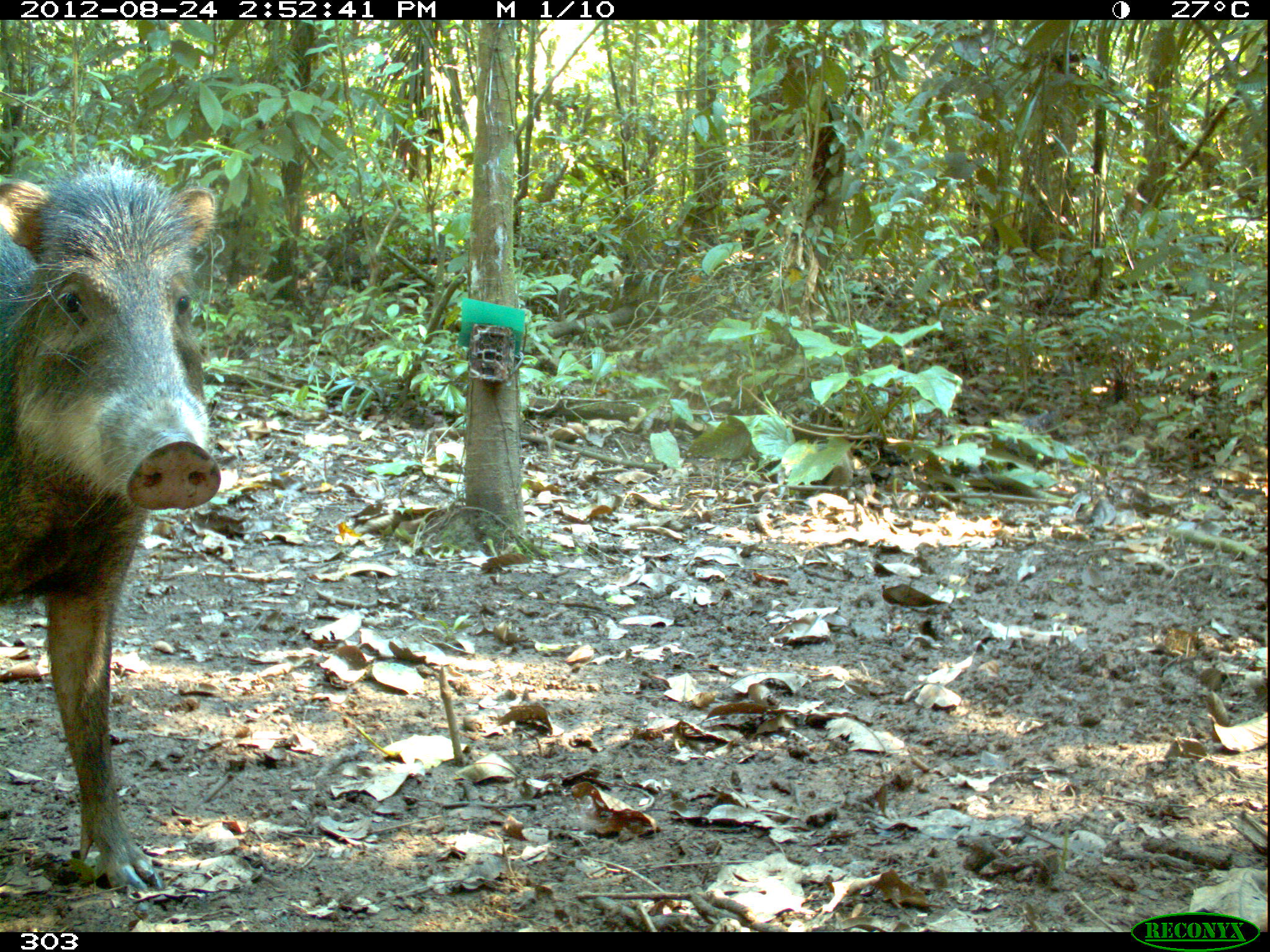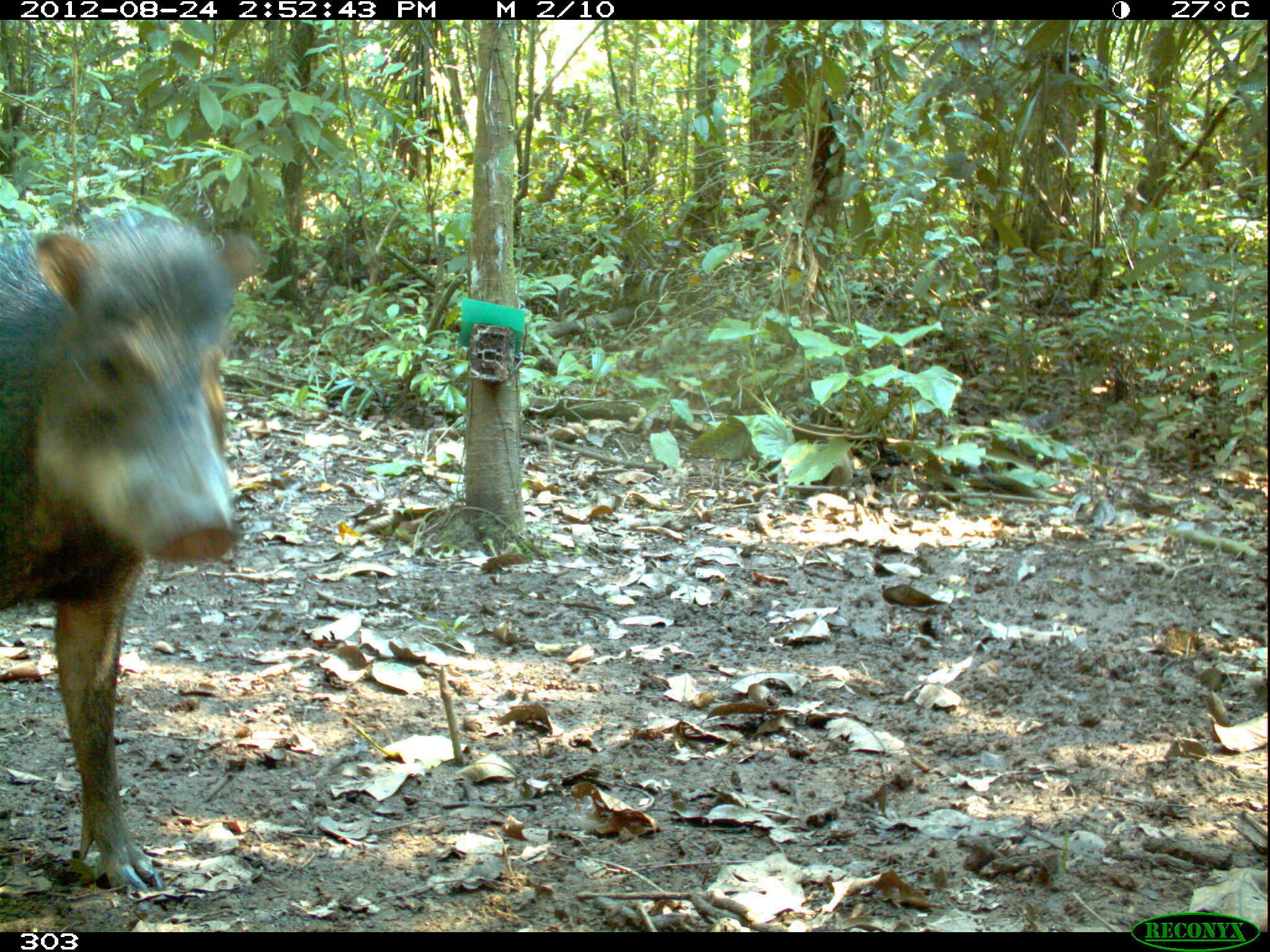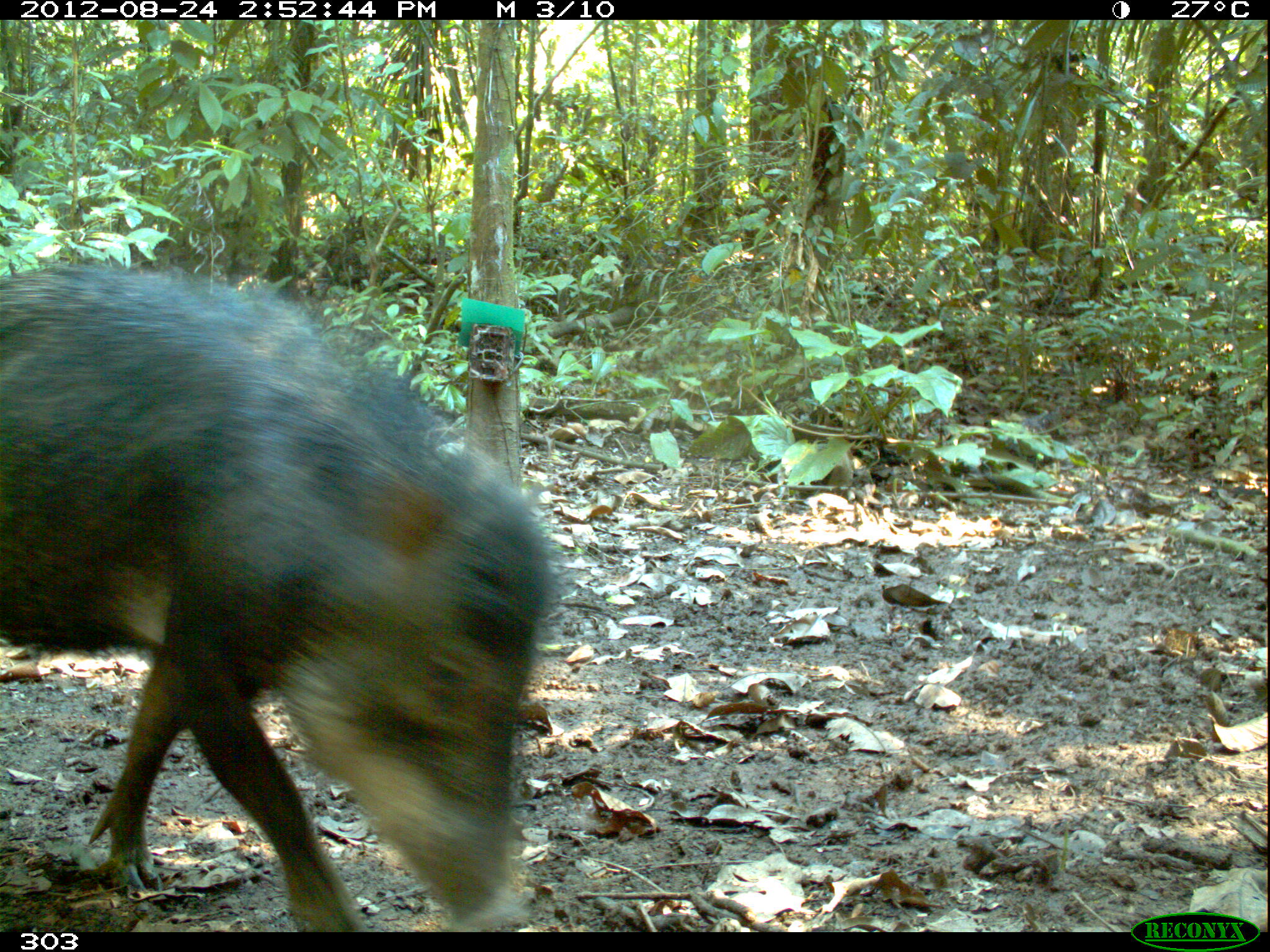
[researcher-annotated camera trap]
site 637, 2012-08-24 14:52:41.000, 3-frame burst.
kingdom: Animalia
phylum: Chordata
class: Mammalia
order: Artiodactyla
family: Tayassuidae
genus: Tayassu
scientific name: Tayassu pecari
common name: white-lipped peccary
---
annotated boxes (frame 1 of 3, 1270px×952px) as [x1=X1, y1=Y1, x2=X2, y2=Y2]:
tayassu pecari: [x1=0, y1=152, x2=219, y2=899]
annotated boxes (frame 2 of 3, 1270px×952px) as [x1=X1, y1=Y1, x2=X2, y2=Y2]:
tayassu pecari: [x1=0, y1=197, x2=273, y2=897]